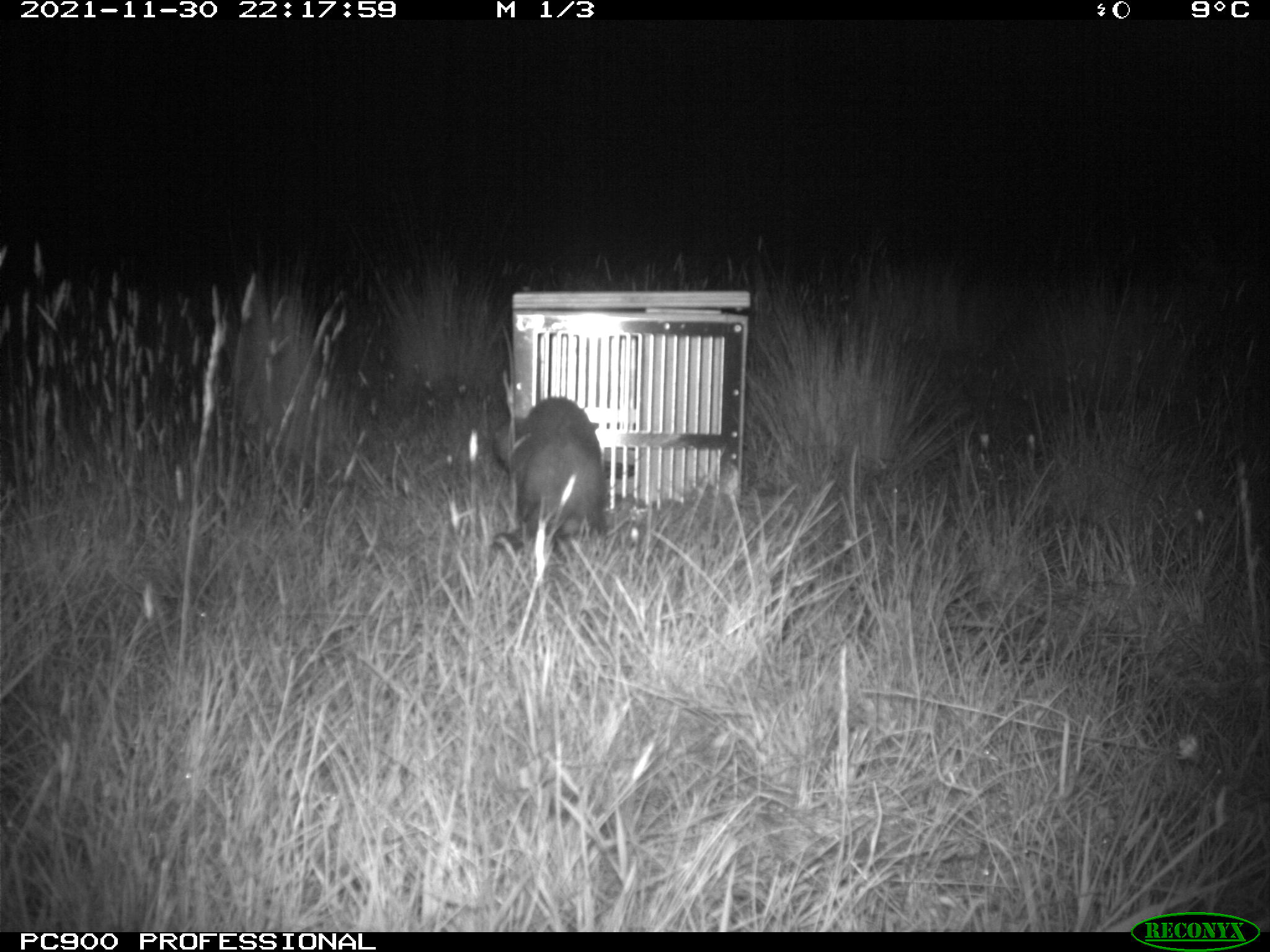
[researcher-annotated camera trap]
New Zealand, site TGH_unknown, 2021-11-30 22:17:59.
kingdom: Animalia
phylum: Chordata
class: Mammalia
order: Carnivora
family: Mustelidae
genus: Mustela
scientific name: Mustela furo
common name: ferret